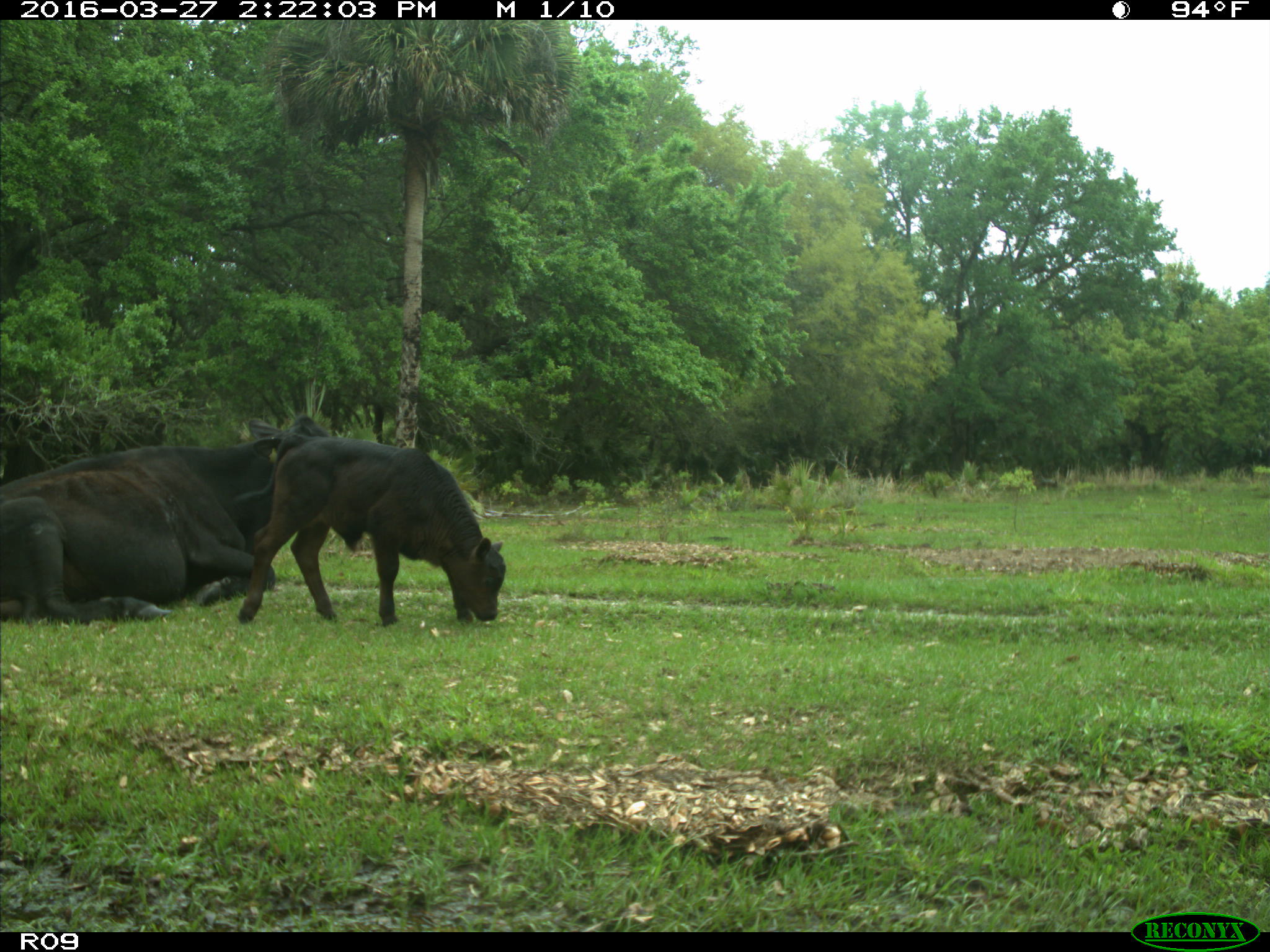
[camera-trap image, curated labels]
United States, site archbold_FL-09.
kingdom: Animalia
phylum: Chordata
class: Mammalia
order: Artiodactyla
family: Bovidae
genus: Bos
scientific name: Bos taurus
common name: domestic cow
Bos taurus (domestic cow).